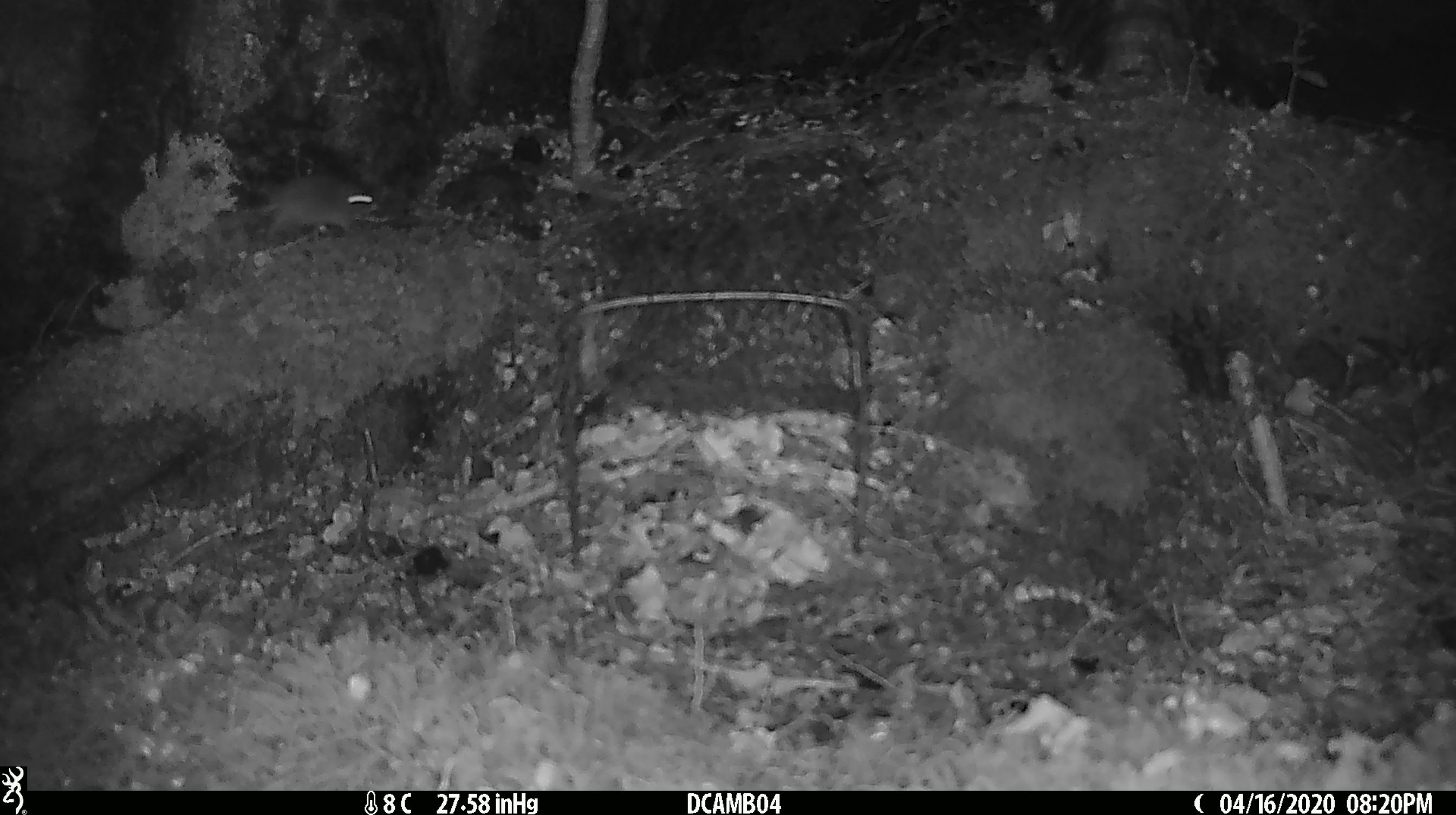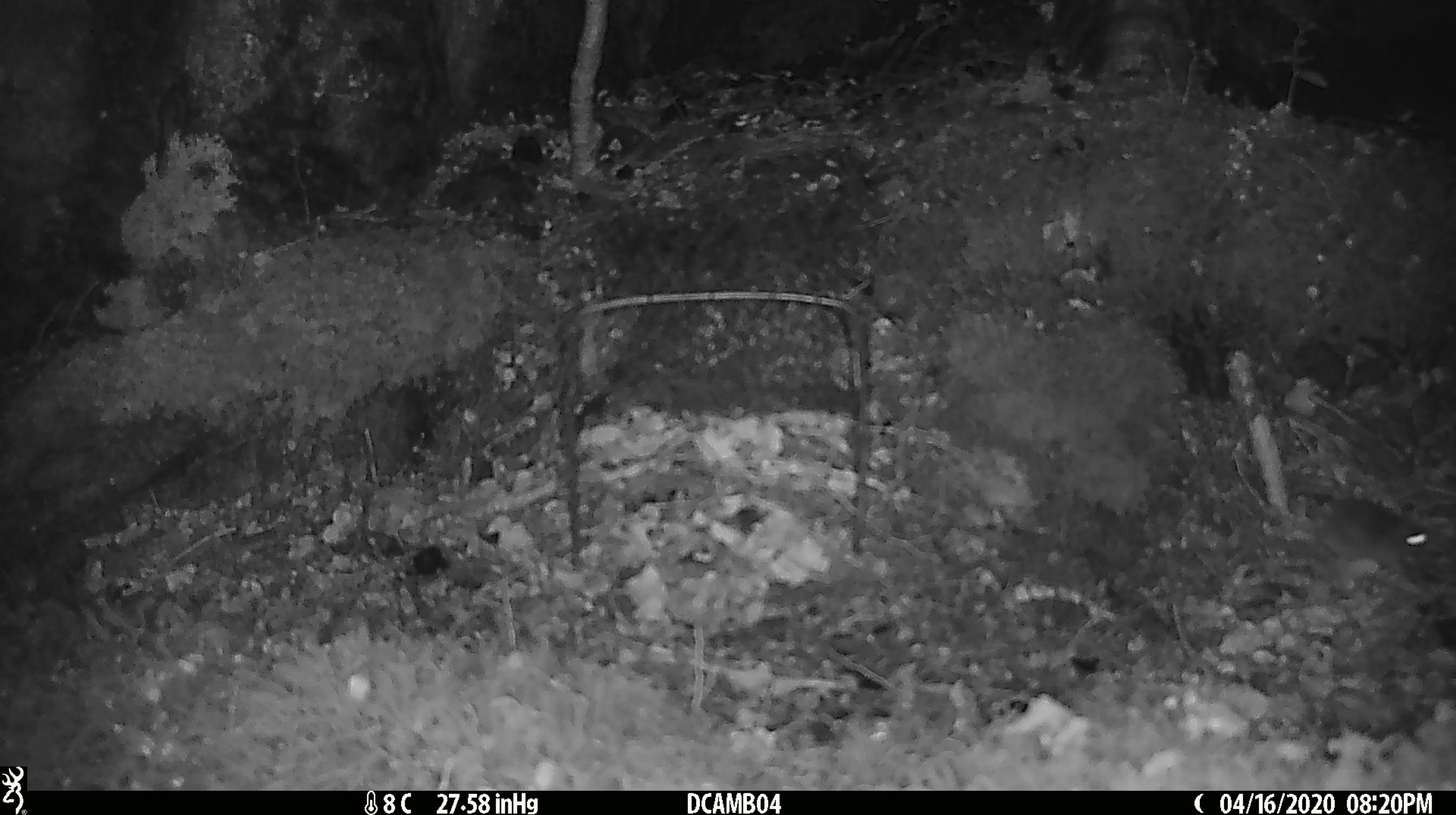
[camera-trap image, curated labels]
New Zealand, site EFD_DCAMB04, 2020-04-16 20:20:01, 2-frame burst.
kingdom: Animalia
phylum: Chordata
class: Mammalia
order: Rodentia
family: Muridae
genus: Mus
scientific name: Mus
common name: mouse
Mouse (Mus).